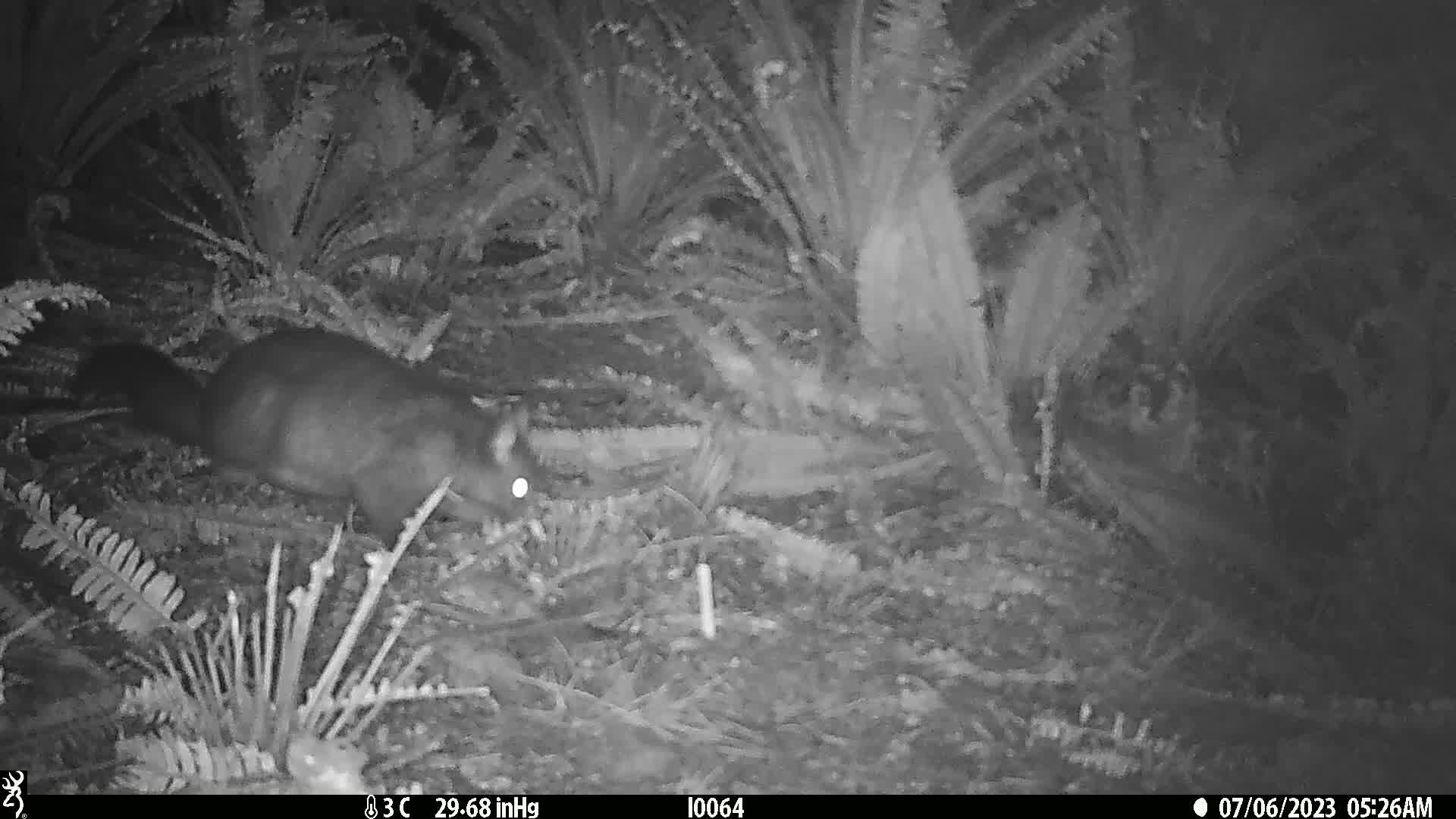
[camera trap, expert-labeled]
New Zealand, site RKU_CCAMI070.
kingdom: Animalia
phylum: Chordata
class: Mammalia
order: Diprotodontia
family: Phalangeridae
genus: Trichosurus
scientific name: Trichosurus vulpecula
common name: common brushtail possum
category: possum